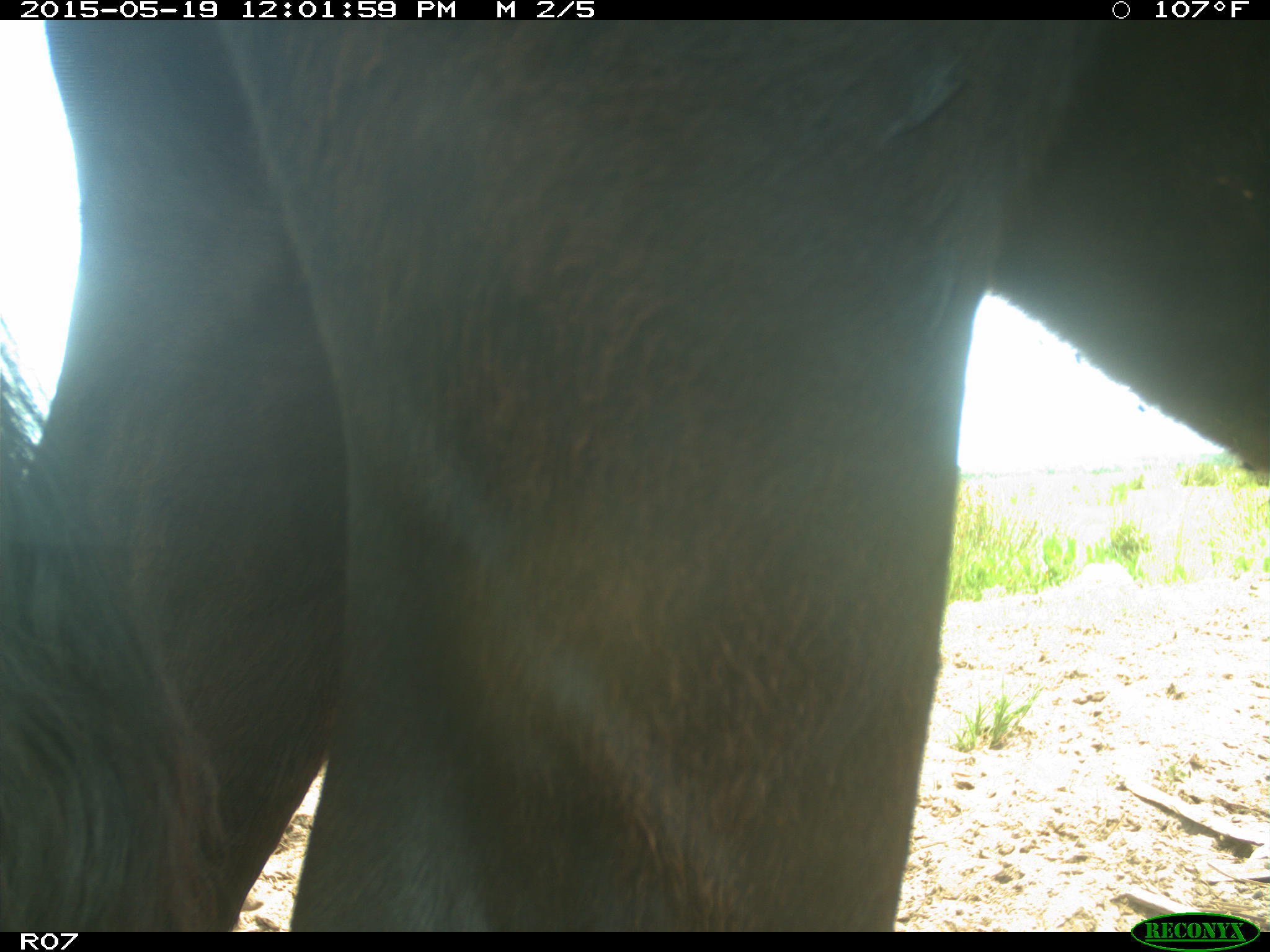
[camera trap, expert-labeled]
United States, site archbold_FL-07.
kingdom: Animalia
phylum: Chordata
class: Mammalia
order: Artiodactyla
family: Bovidae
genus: Bos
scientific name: Bos taurus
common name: domestic cow